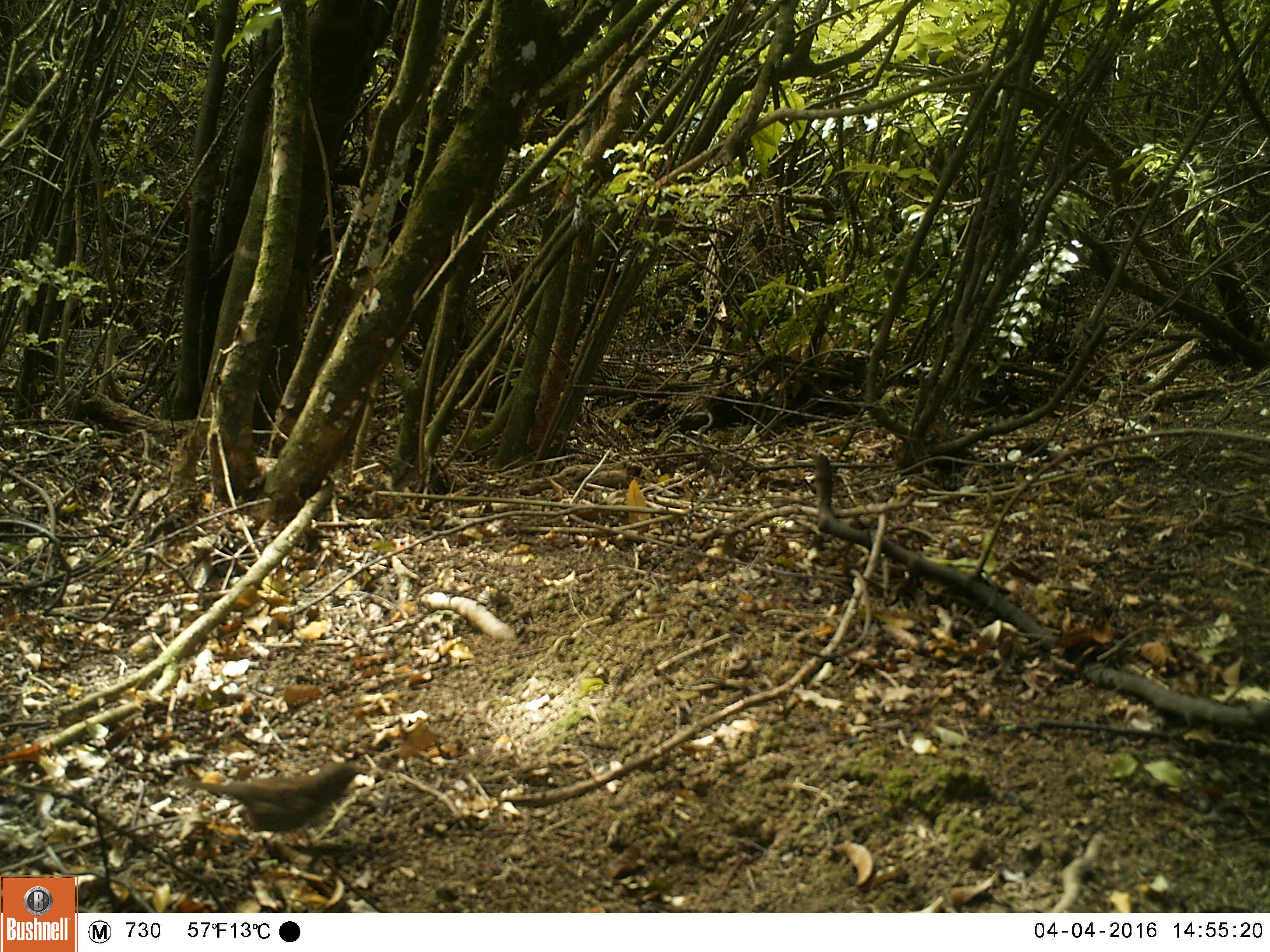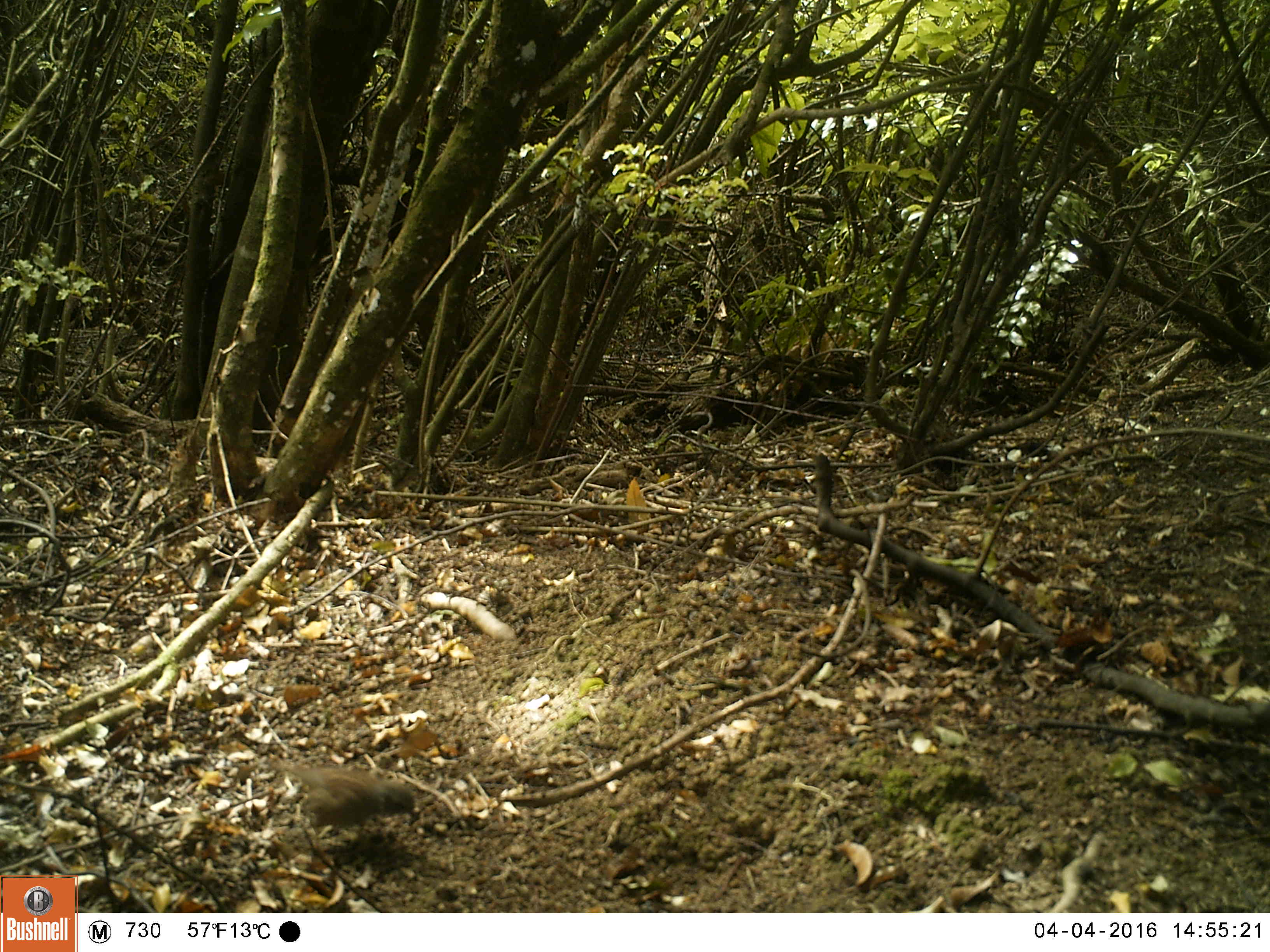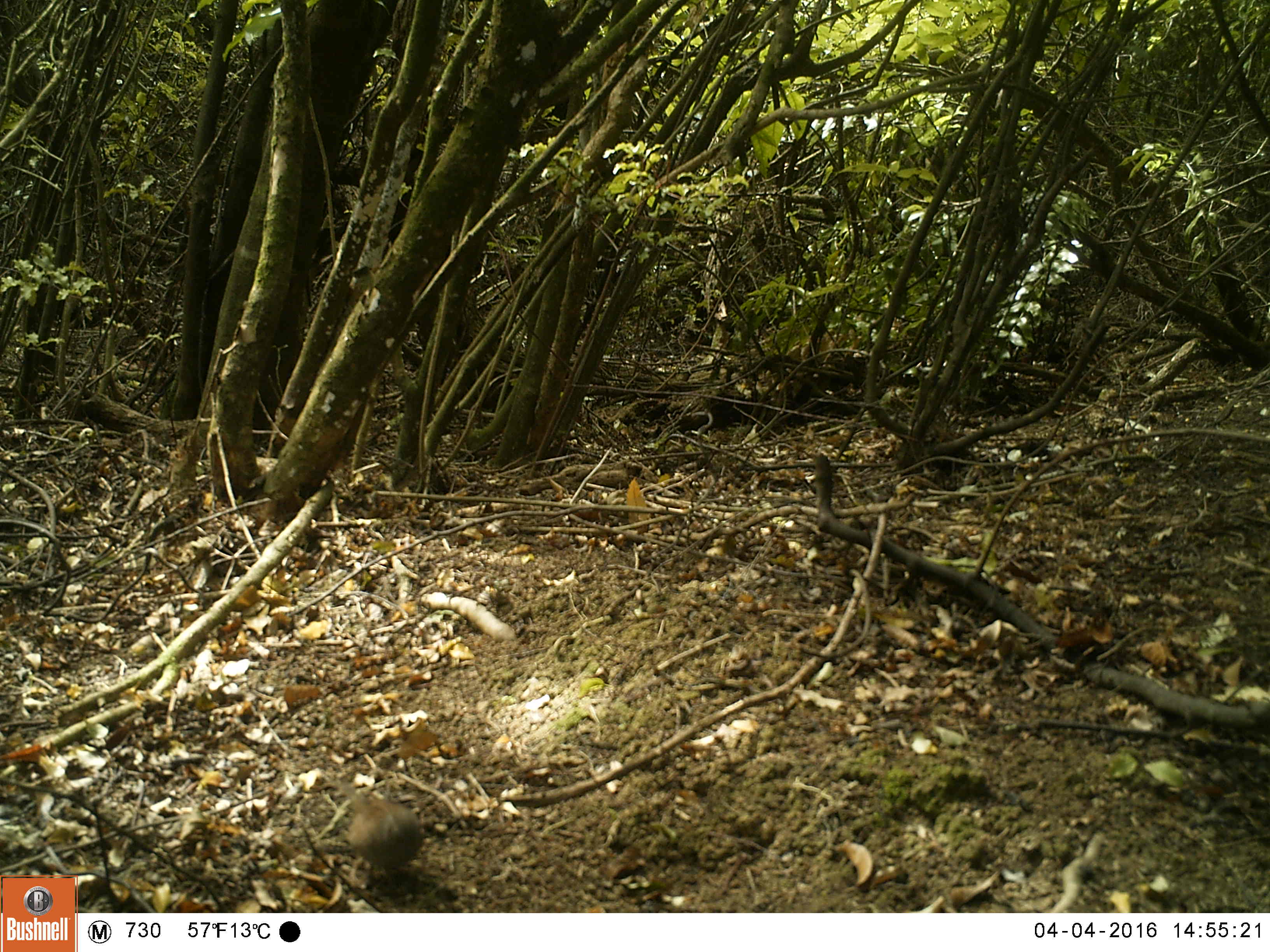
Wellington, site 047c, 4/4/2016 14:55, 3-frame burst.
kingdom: Animalia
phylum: Chordata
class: Aves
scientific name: Aves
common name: bird